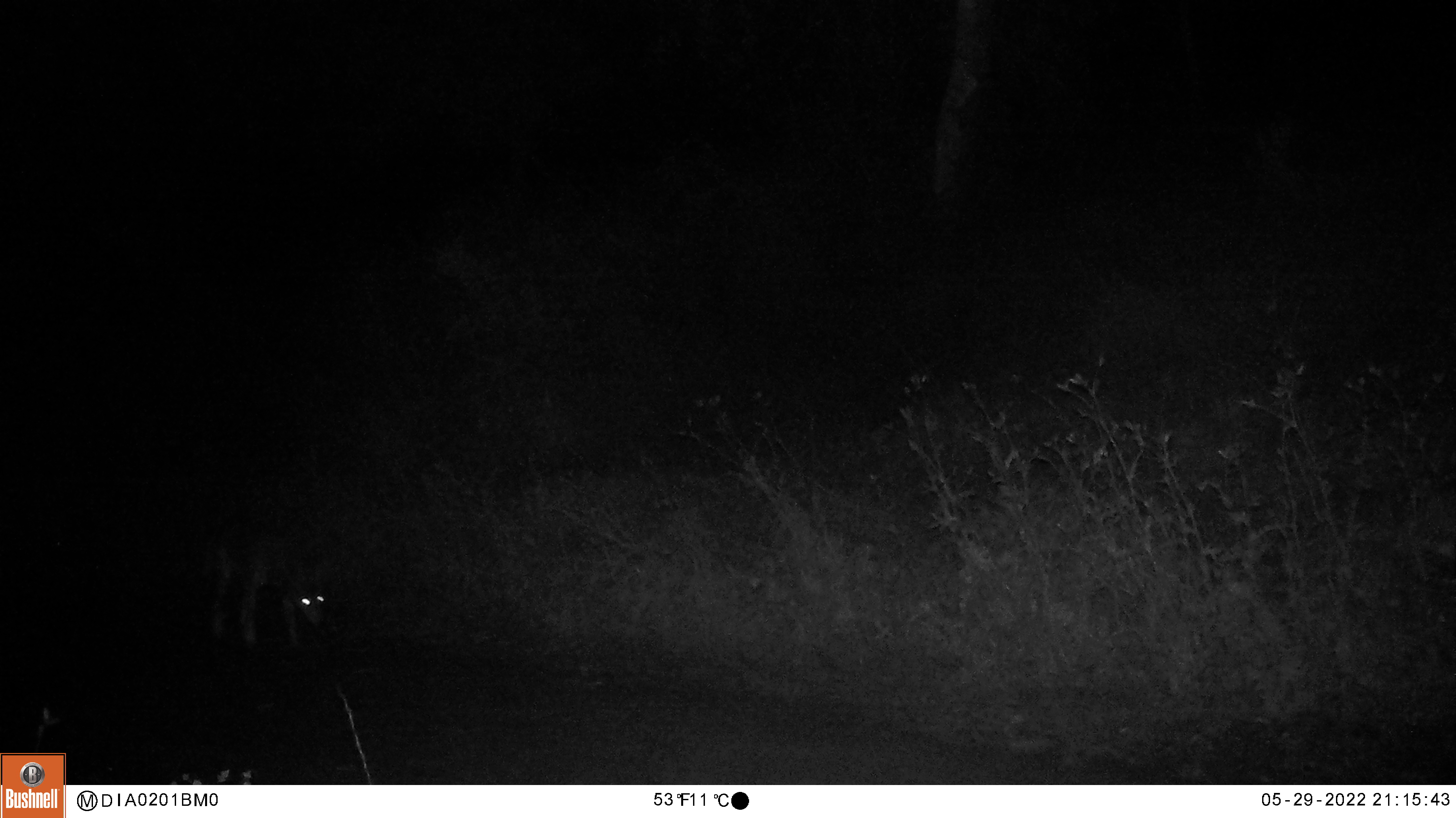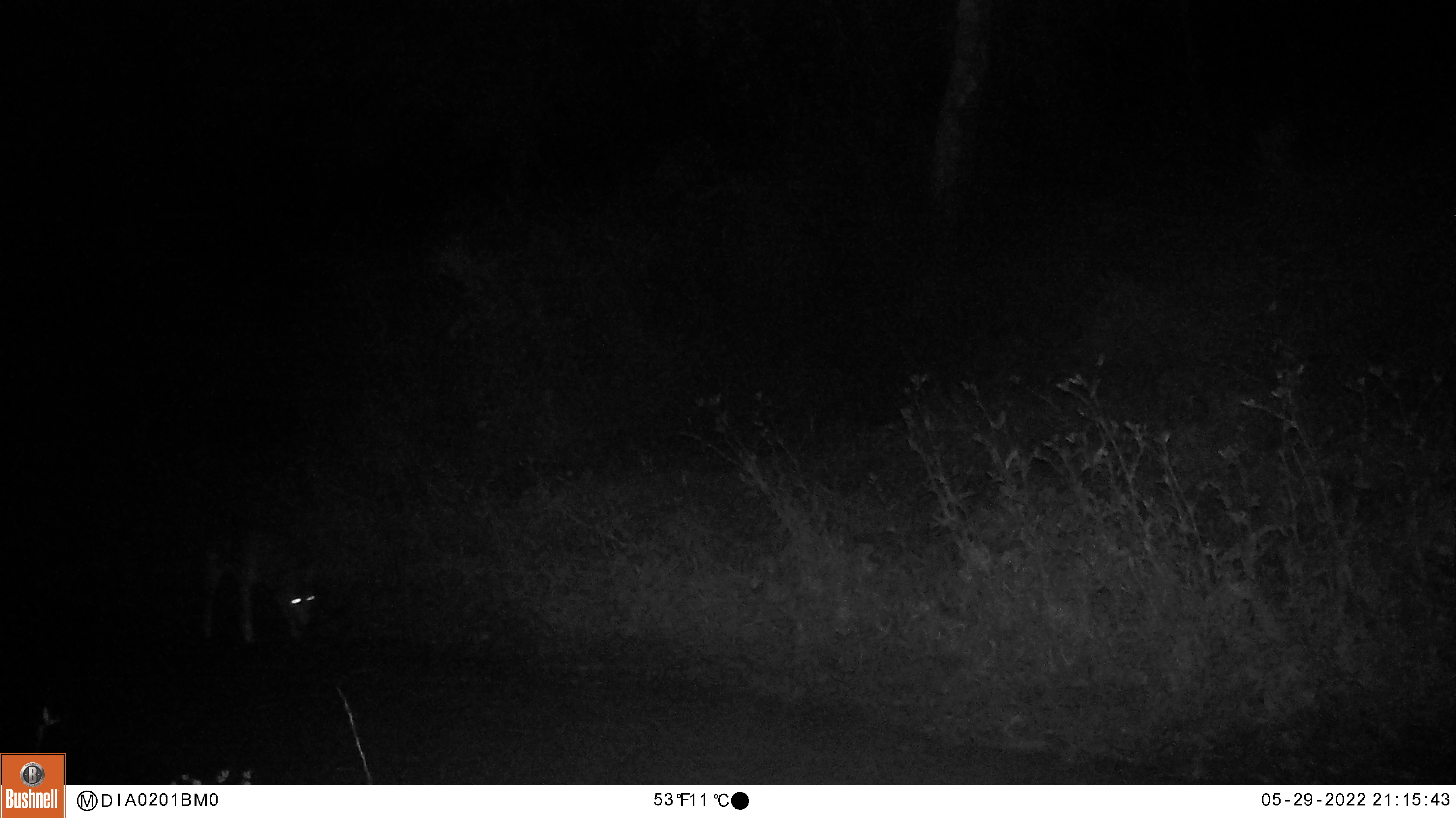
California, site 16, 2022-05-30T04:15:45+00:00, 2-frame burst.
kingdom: Animalia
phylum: Chordata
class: Mammalia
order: Artiodactyla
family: Cervidae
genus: Odocoileus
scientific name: Odocoileus hemionus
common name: mule deer